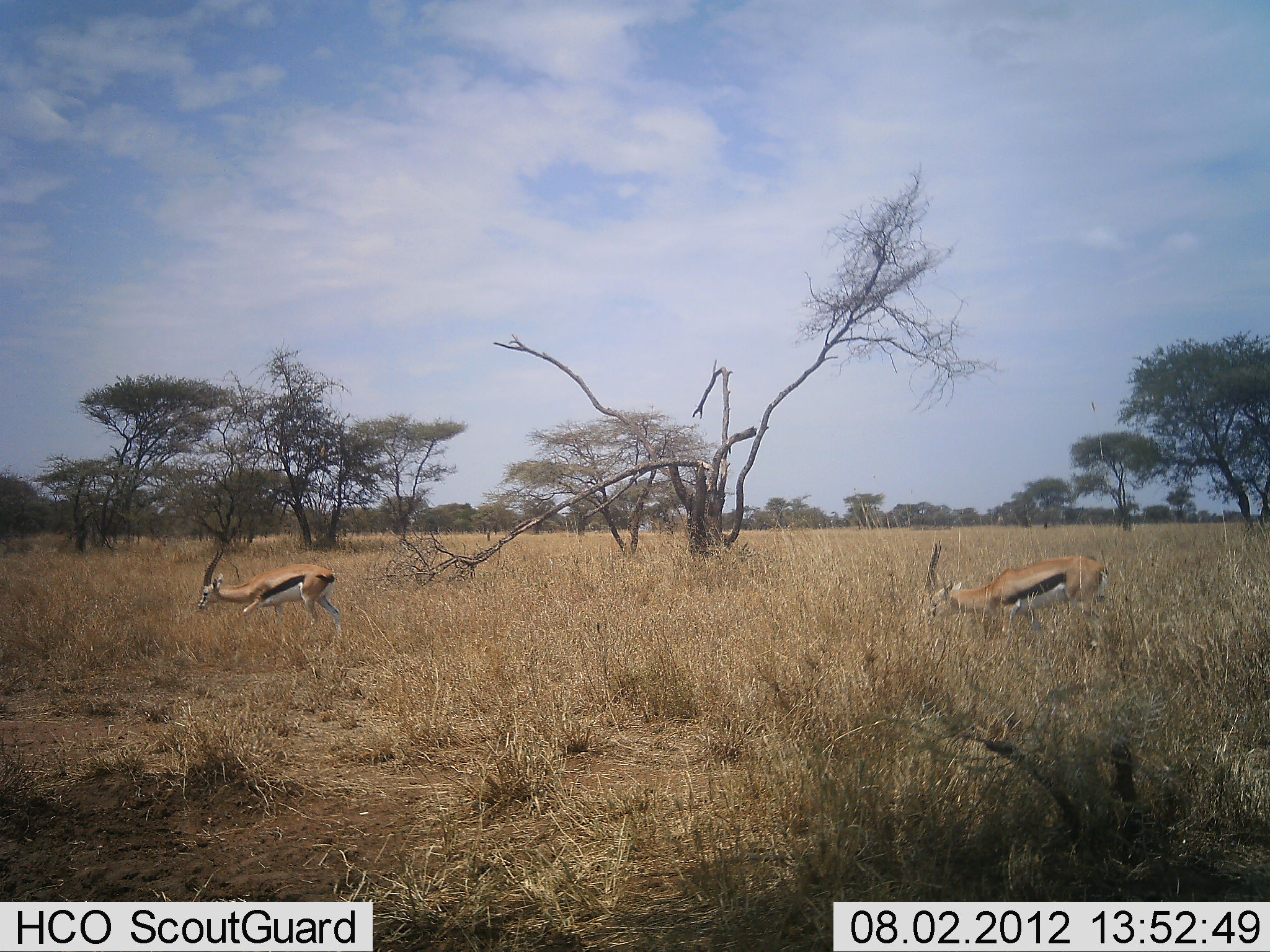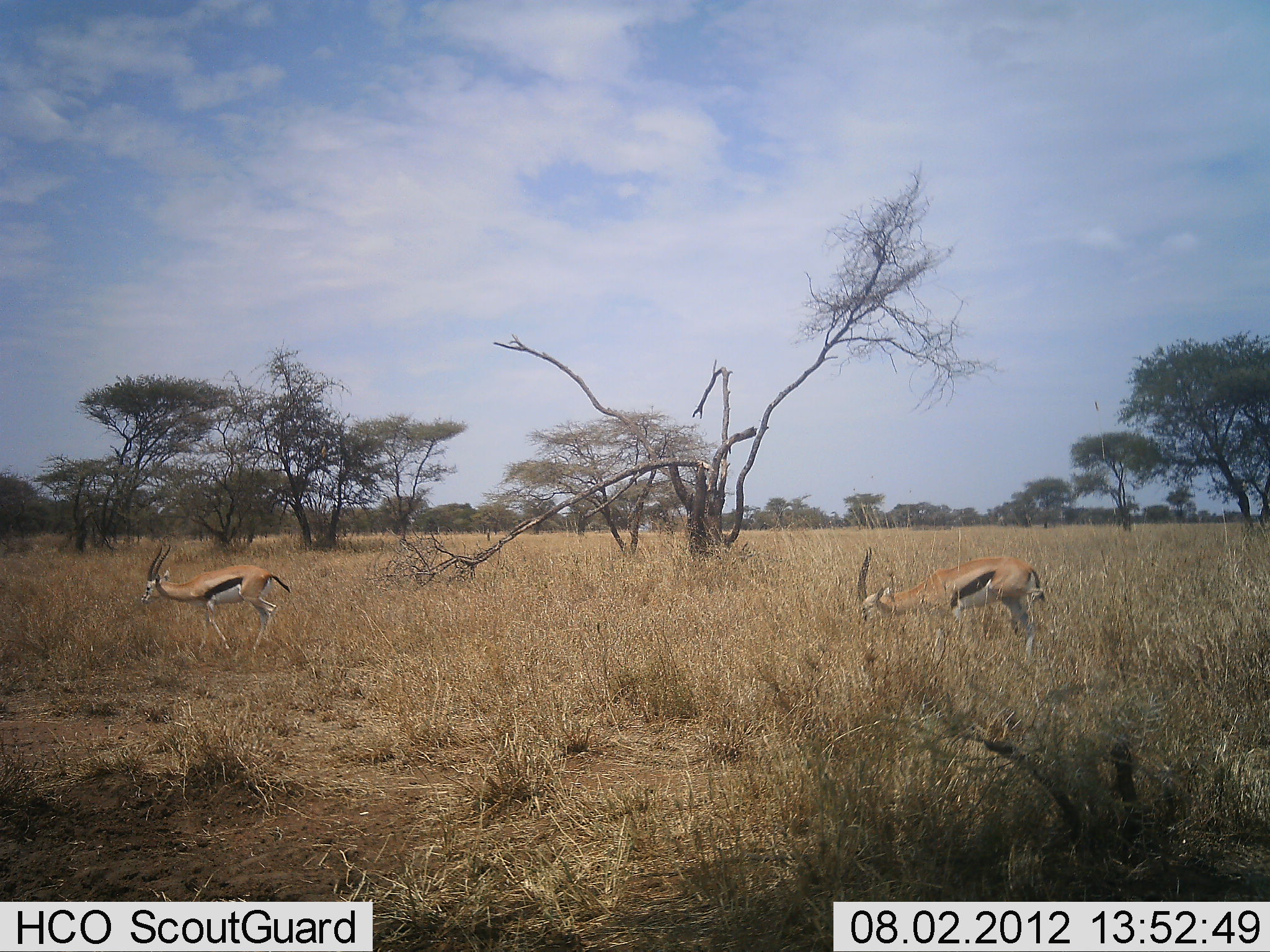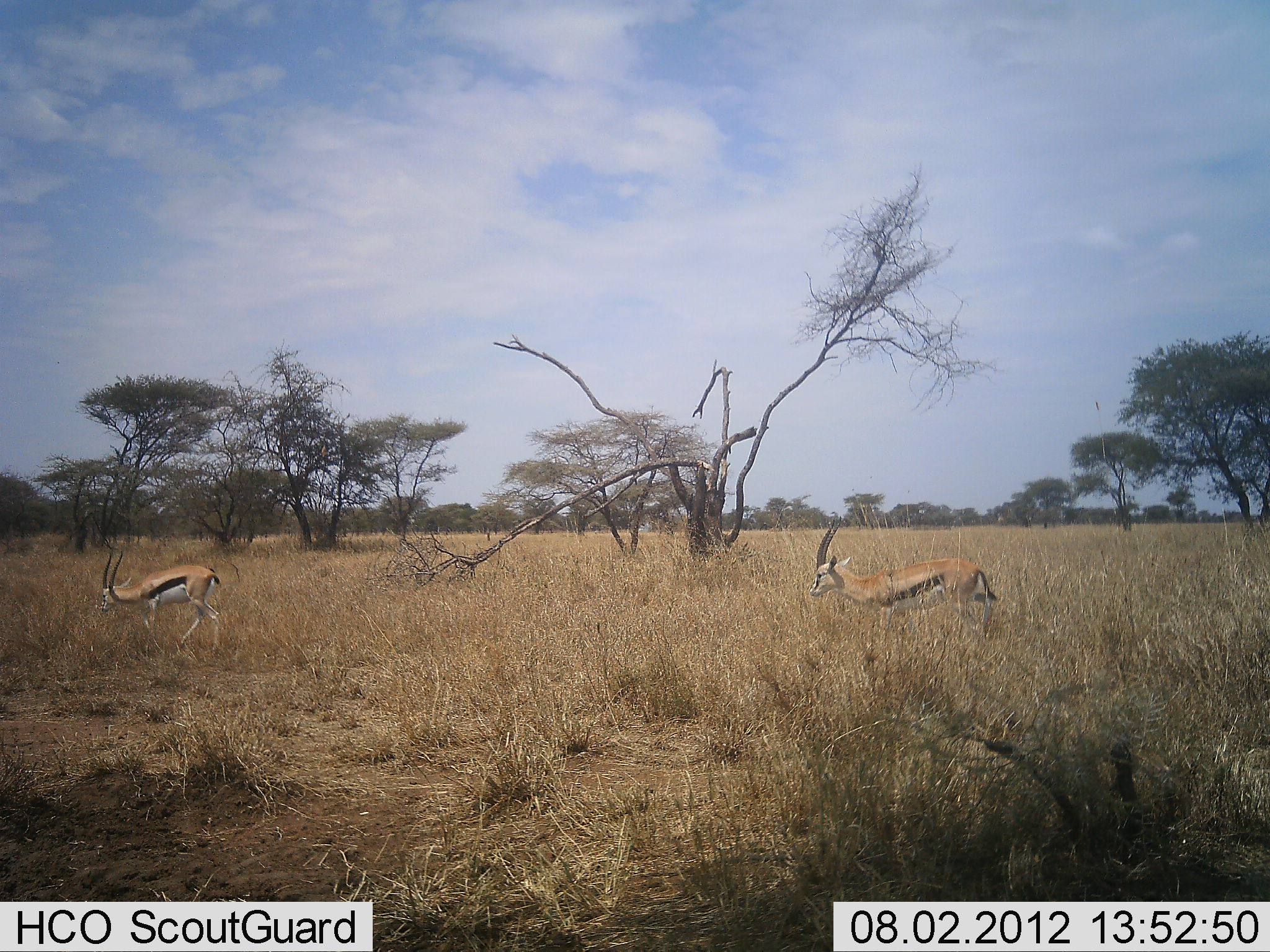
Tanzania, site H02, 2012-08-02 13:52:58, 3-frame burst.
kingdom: Animalia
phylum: Chordata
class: Mammalia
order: Artiodactyla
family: Bovidae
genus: Eudorcas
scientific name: Eudorcas thomsonii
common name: thomson's gazelle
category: gazellethomsons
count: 2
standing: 0%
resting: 0%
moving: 100%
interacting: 0%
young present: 0%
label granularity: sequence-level